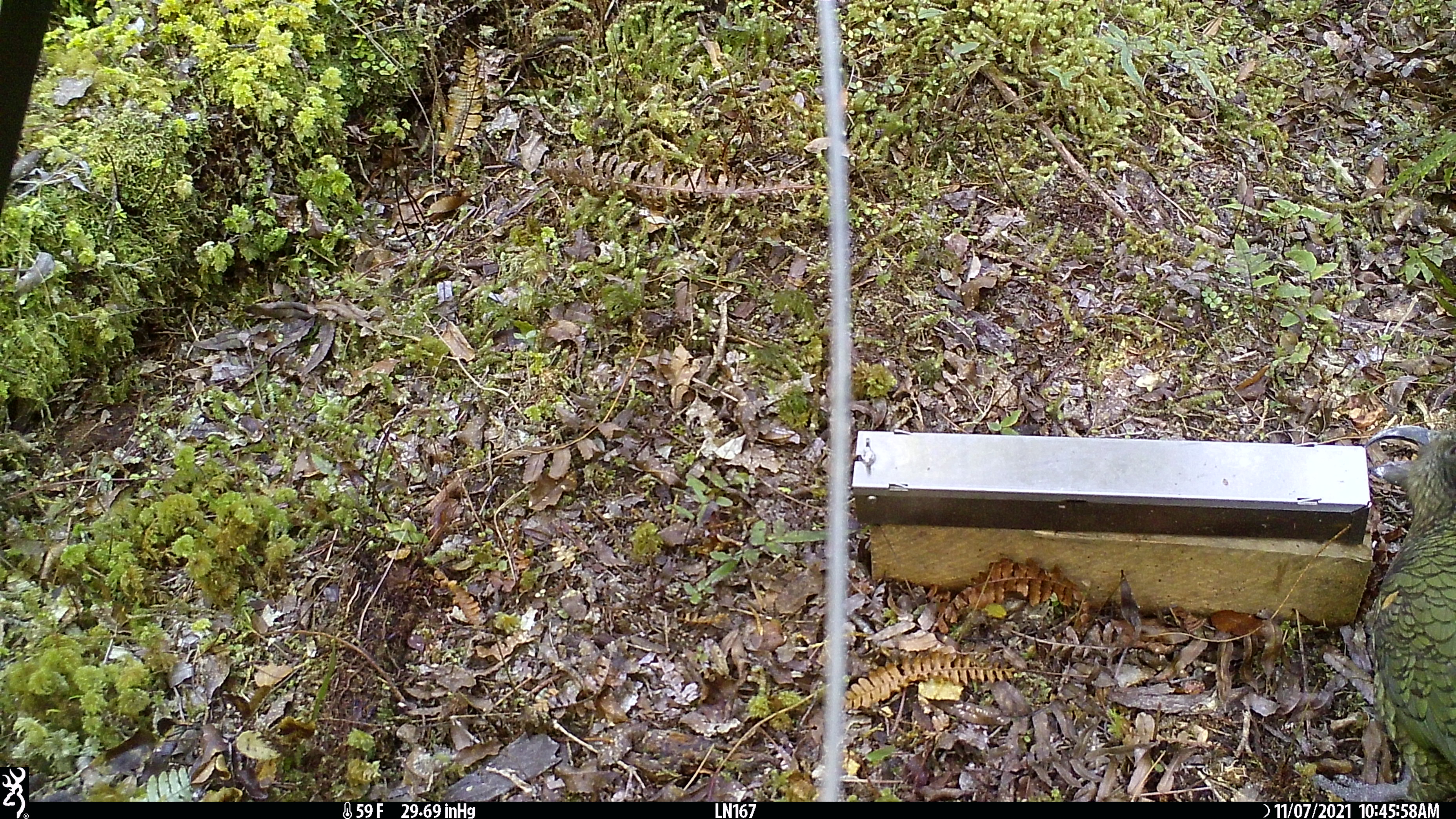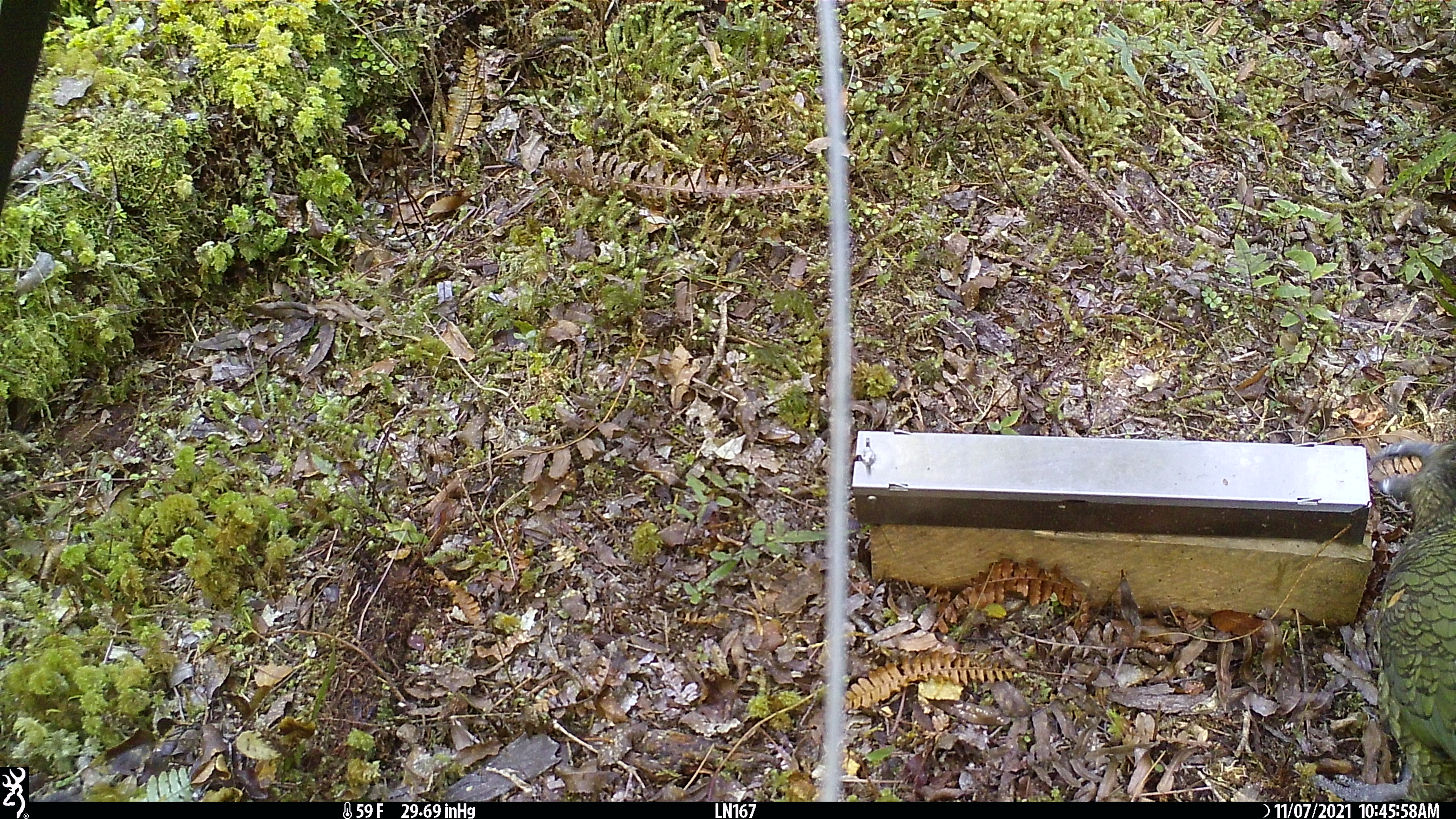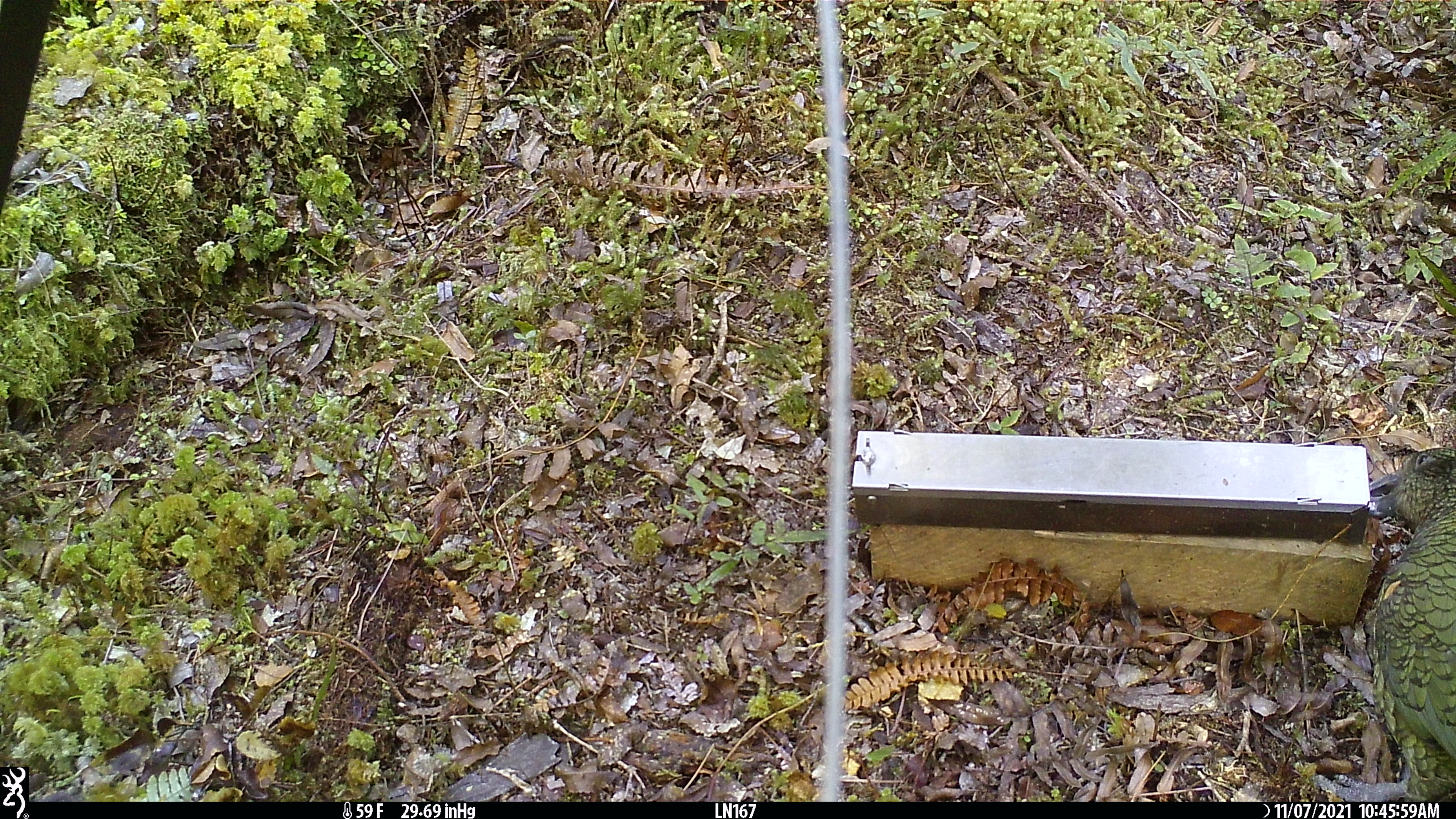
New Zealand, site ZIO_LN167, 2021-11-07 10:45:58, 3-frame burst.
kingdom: Animalia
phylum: Chordata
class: Aves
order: Psittaciformes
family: Strigopidae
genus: Nestor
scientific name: Nestor notabilis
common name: kea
Kea (Nestor notabilis).